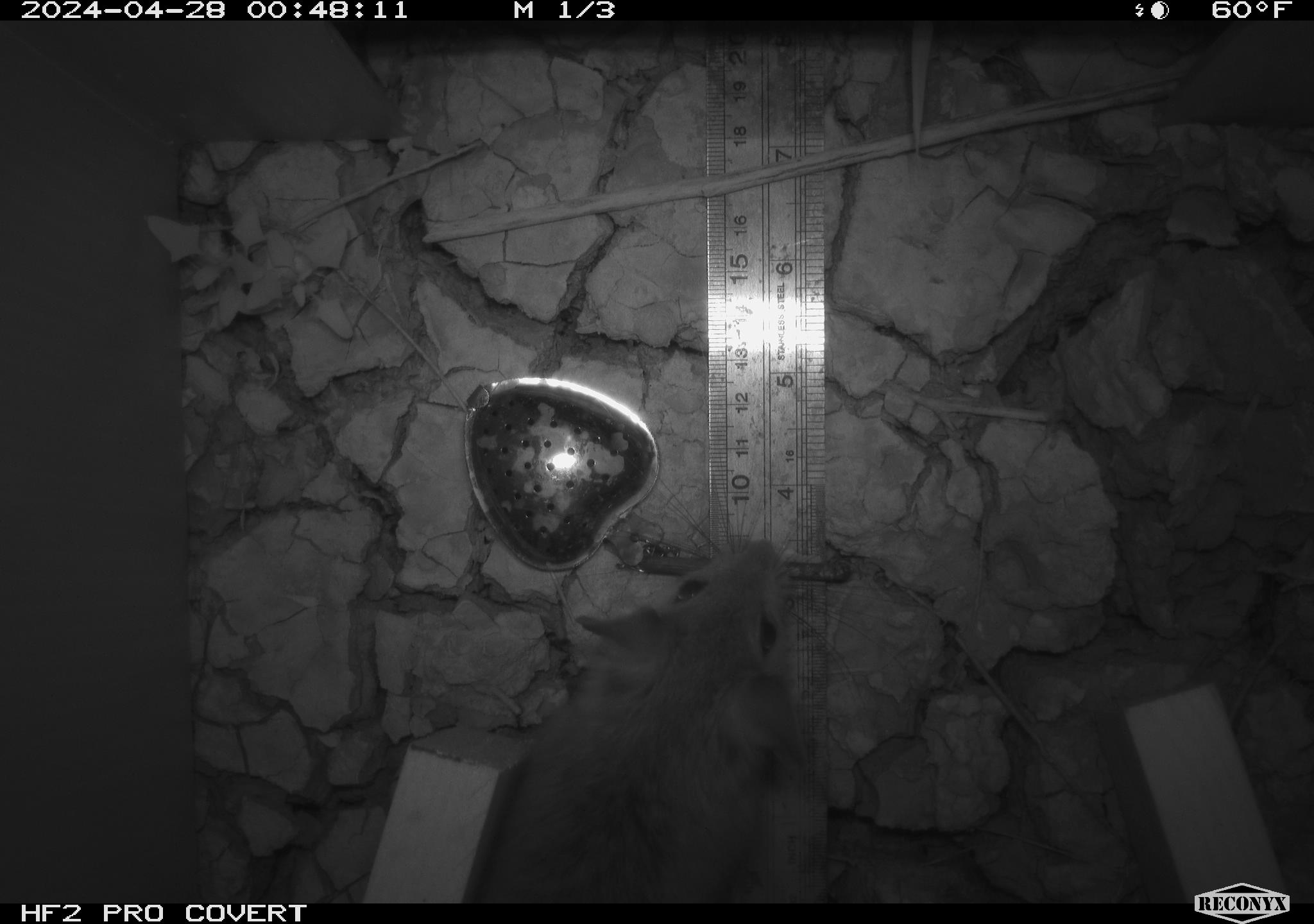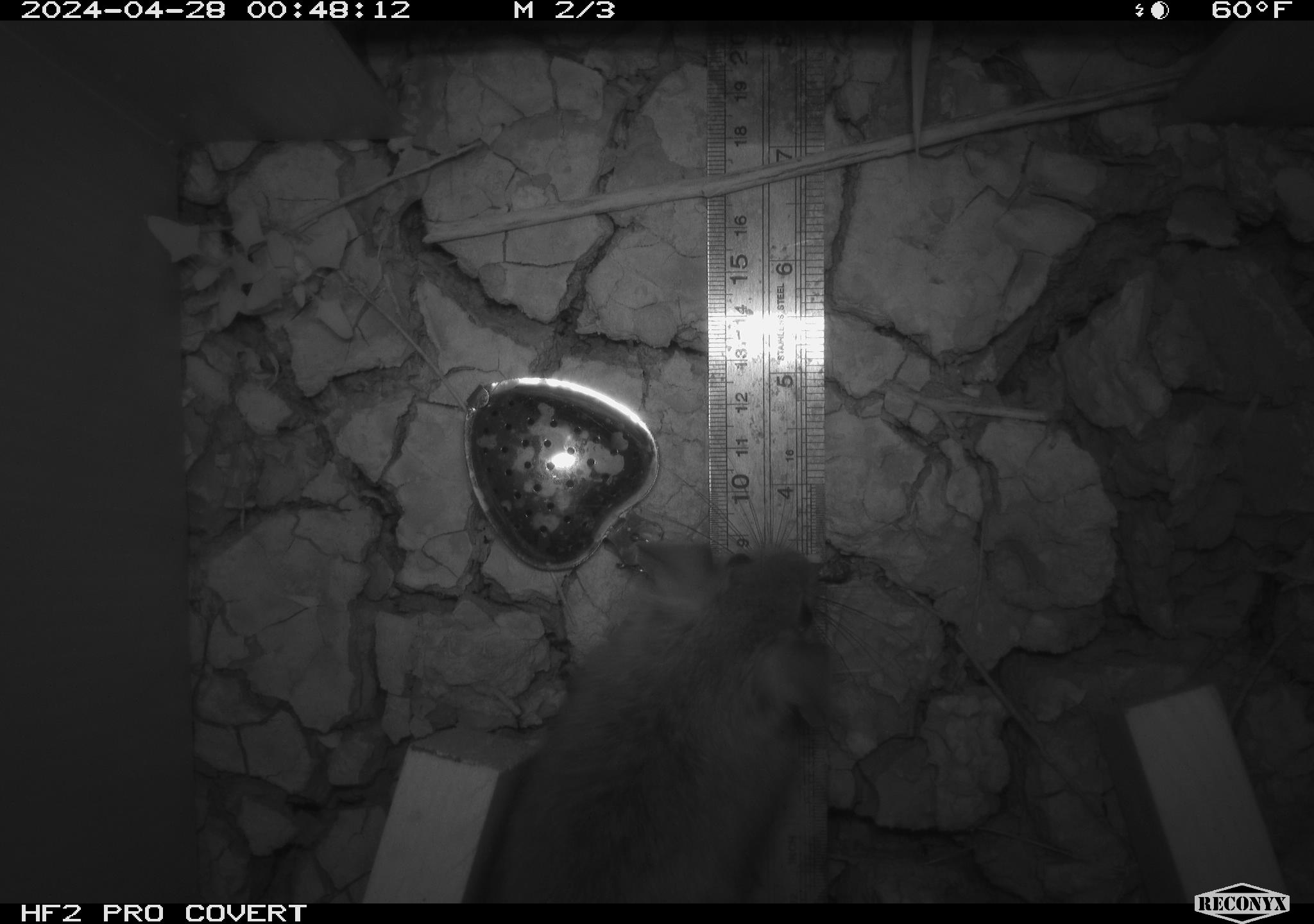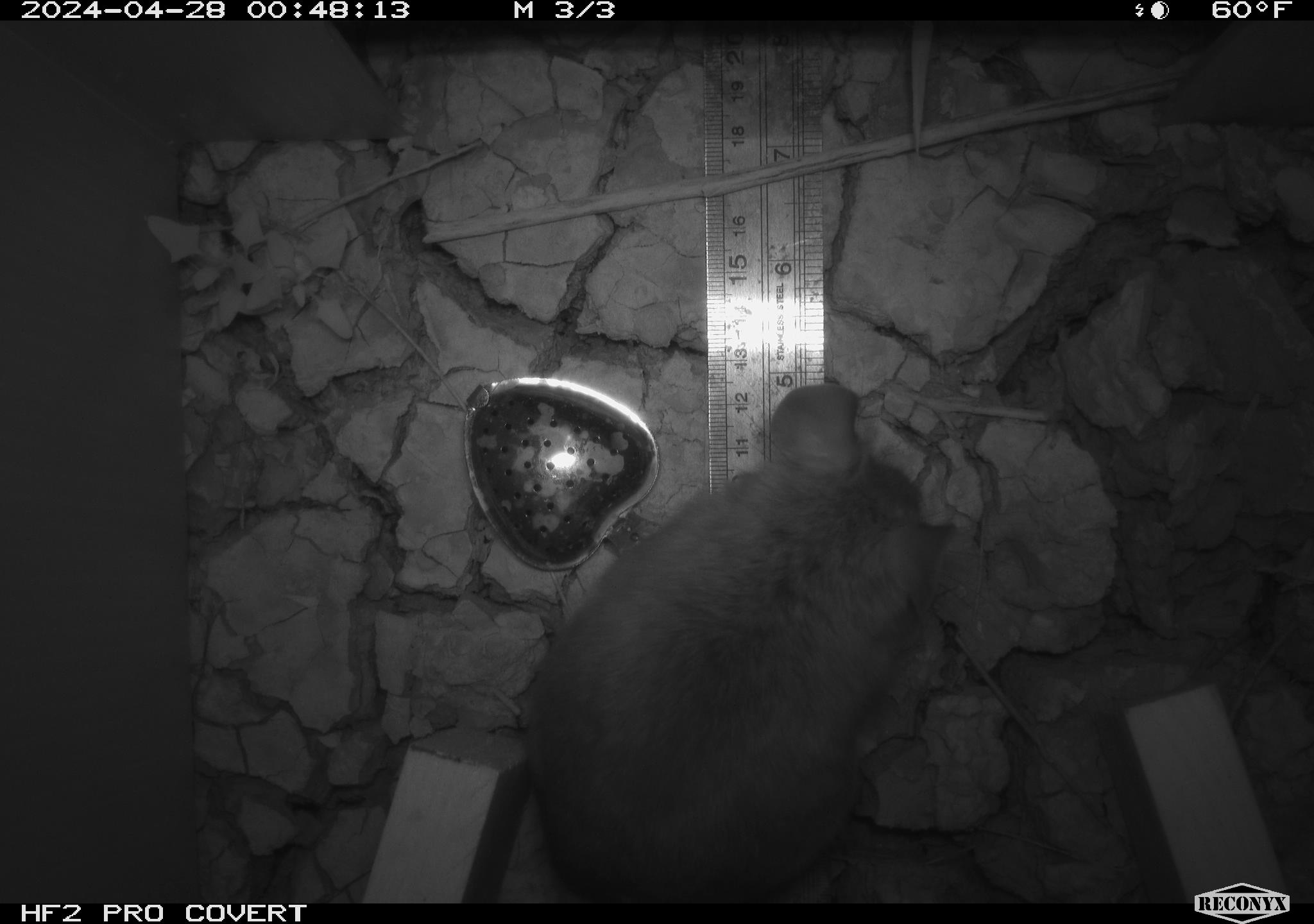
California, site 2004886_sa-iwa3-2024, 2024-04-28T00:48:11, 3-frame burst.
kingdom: Animalia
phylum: Chordata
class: Mammalia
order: Rodentia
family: Cricetidae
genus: Neotoma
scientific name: Neotoma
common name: pack rat or woodrat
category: neotoma species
Neotoma species (pack rat or woodrat) (Neotoma).